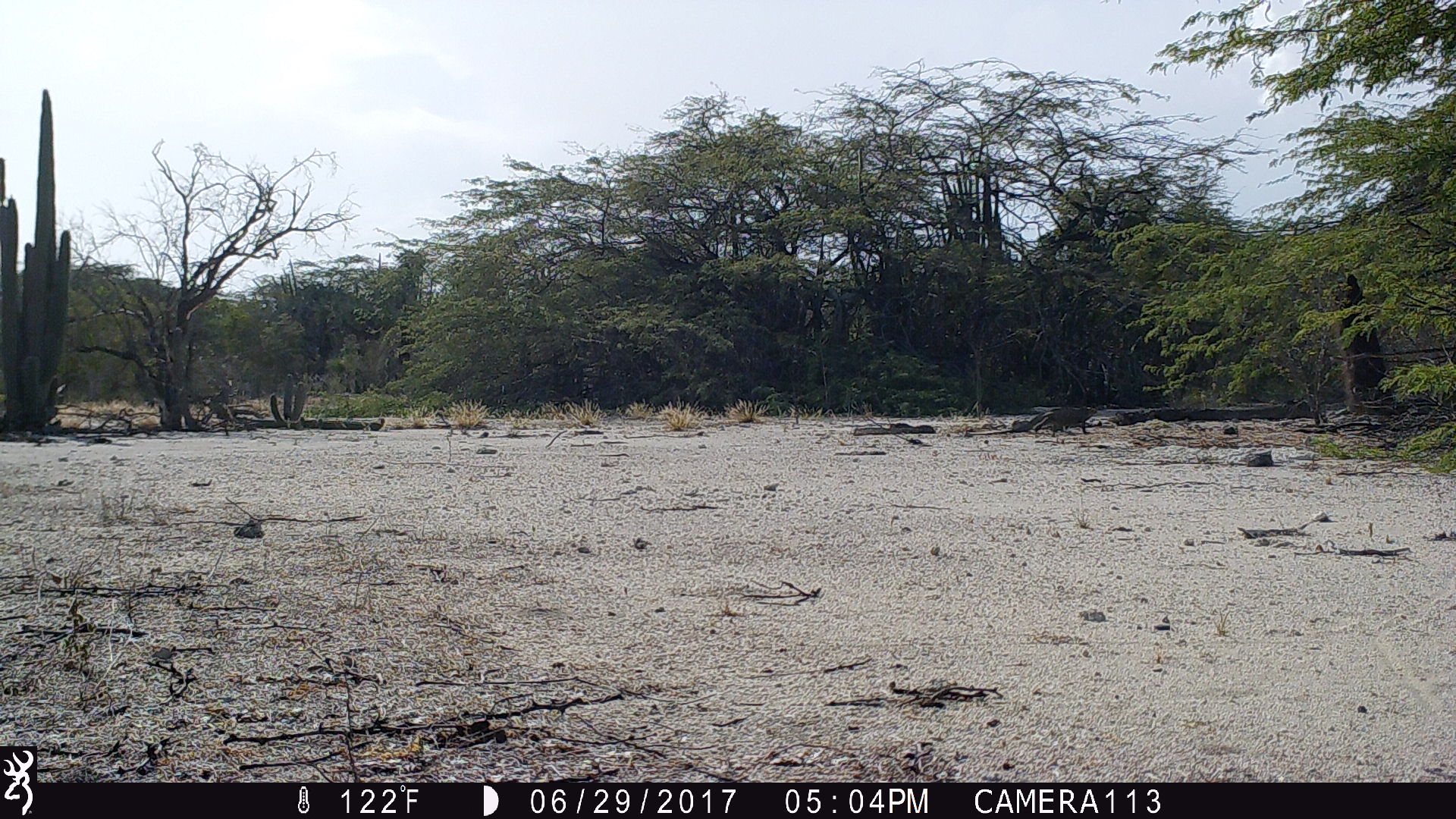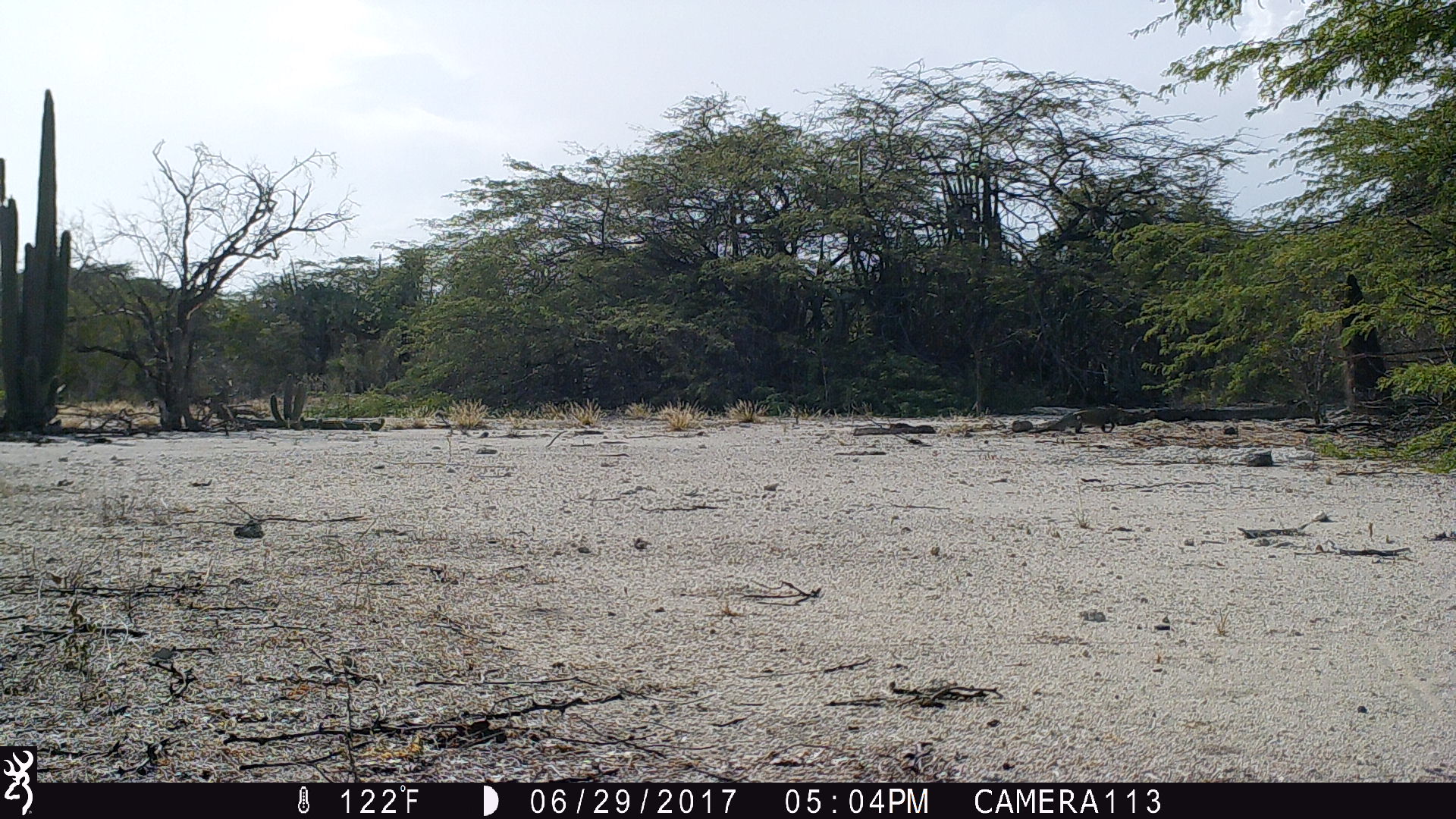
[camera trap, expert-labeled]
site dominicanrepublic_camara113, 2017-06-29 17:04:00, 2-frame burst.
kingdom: Animalia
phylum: Chordata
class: Reptilia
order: Squamata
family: Iguanidae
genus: Iguana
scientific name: Iguana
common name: typical iguanas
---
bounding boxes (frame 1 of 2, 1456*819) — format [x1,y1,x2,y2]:
iguana: [967,401,1097,447]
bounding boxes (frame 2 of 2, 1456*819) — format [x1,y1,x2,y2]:
iguana: [1034,404,1127,433]